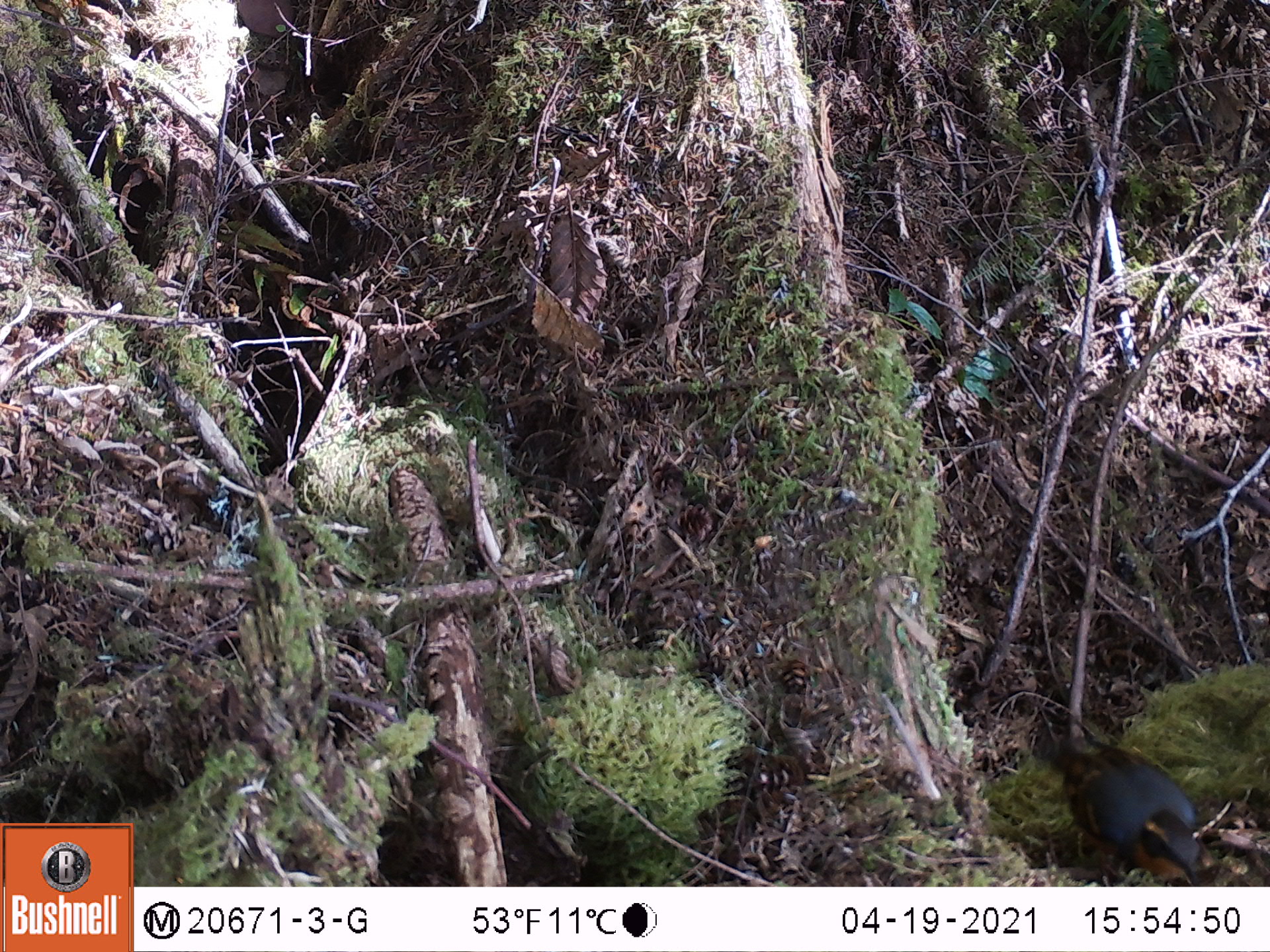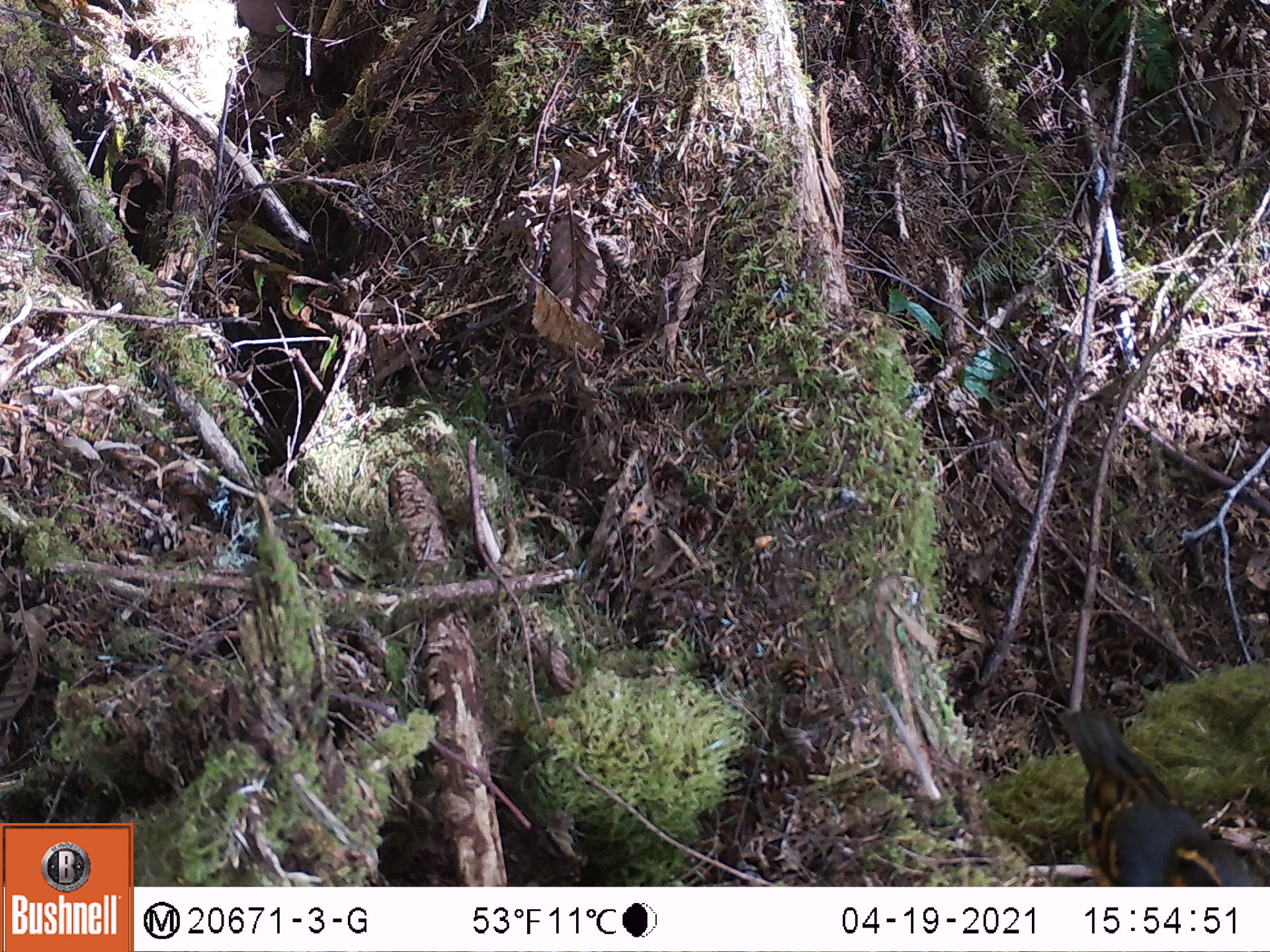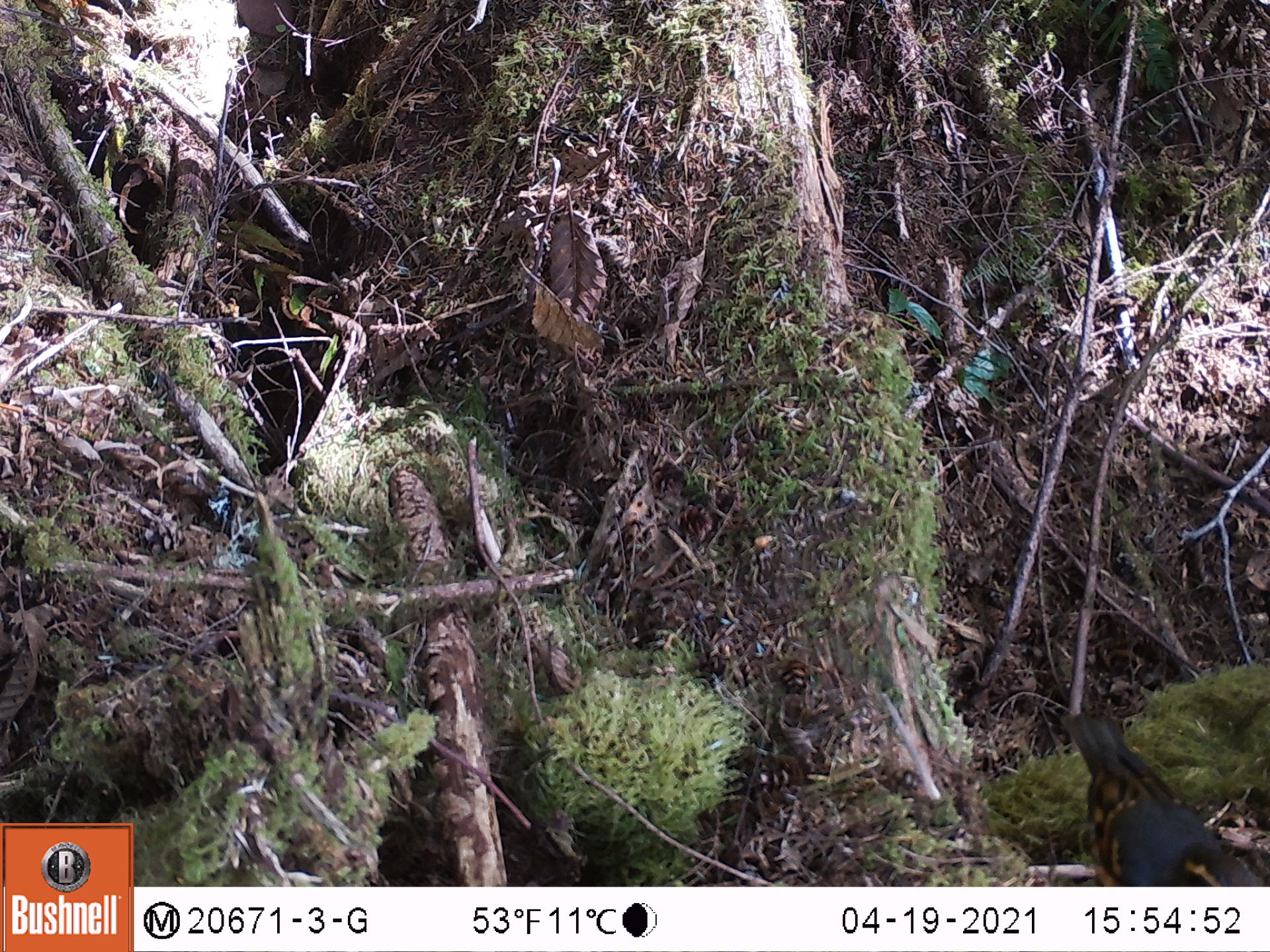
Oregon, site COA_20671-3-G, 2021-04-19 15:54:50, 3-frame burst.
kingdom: Animalia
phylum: Chordata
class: Aves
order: Passeriformes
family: Turdidae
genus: Ixoreus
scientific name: Ixoreus naevius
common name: varied thrush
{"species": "varied thrush (Ixoreus naevius)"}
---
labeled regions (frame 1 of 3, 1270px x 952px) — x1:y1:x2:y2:
varied thrush: 1012:690:1217:885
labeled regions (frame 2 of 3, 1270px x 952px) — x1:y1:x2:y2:
varied thrush: 1025:680:1267:886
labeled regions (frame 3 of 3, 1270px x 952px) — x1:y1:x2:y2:
varied thrush: 1025:689:1267:885